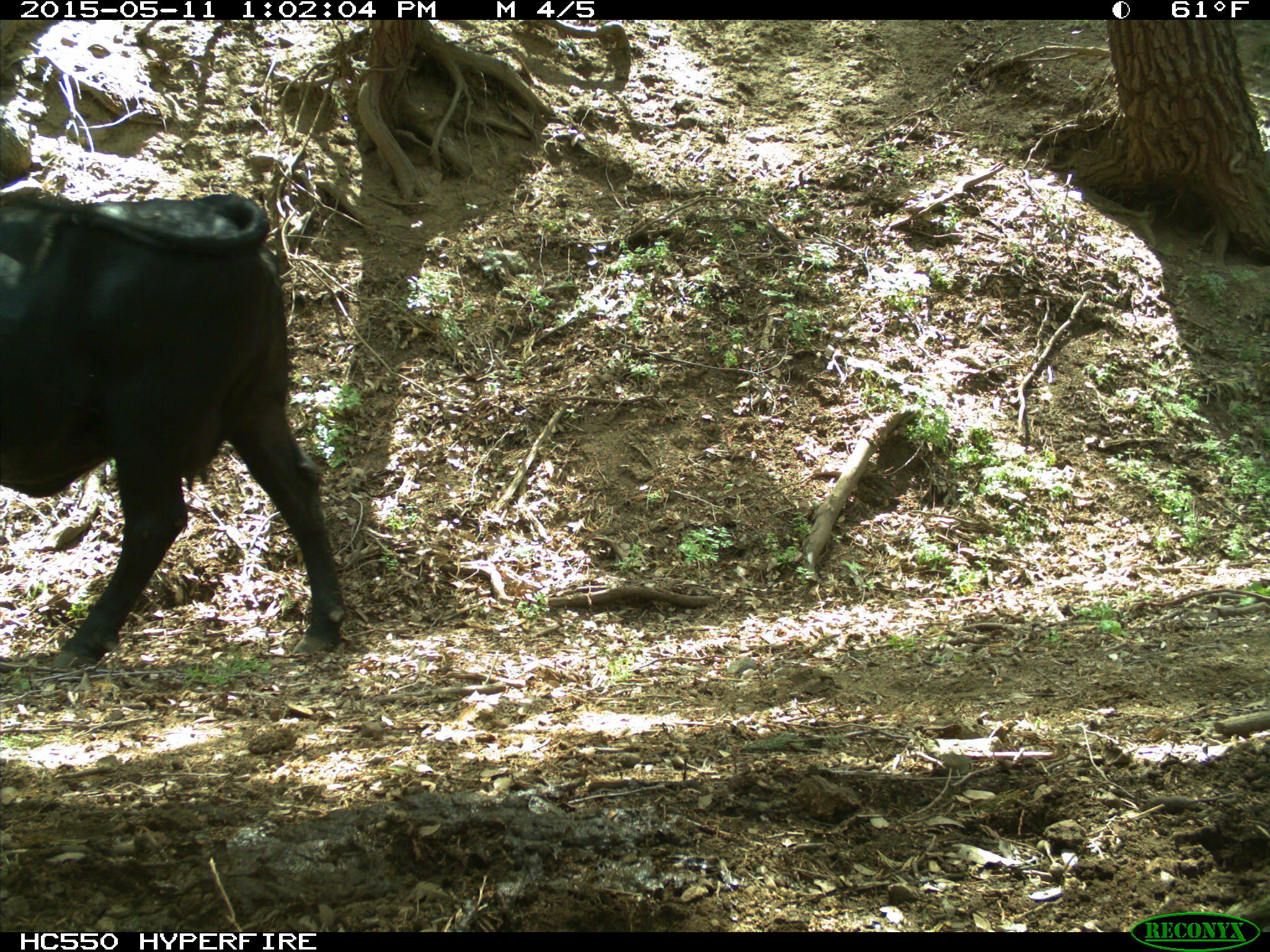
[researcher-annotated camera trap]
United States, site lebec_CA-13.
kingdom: Animalia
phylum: Chordata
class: Mammalia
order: Artiodactyla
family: Bovidae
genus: Bos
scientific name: Bos taurus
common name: domestic cow